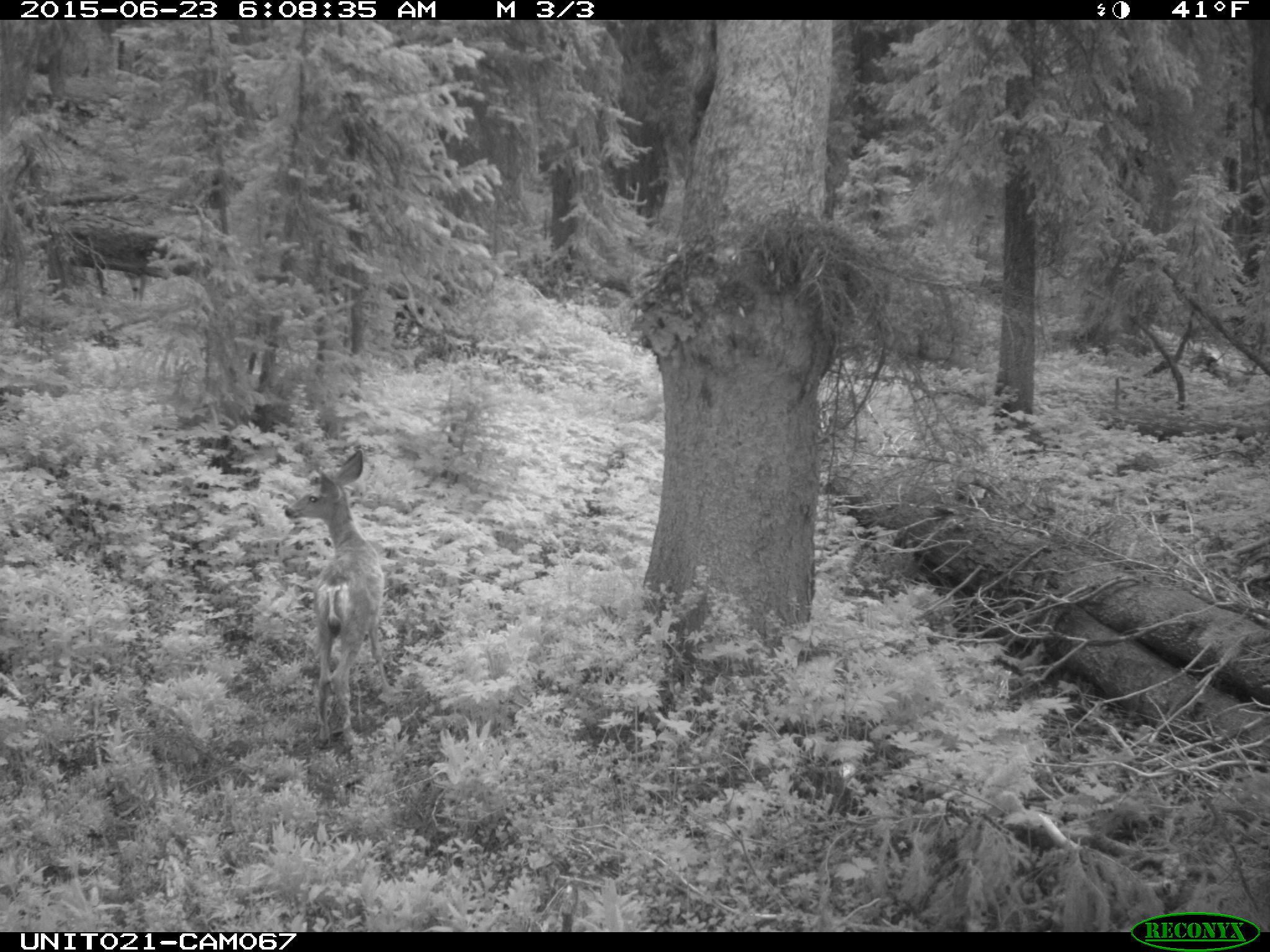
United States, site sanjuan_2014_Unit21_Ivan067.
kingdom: Animalia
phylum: Chordata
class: Mammalia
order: Artiodactyla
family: Cervidae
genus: Odocoileus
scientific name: Odocoileus hemionus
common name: mule deer